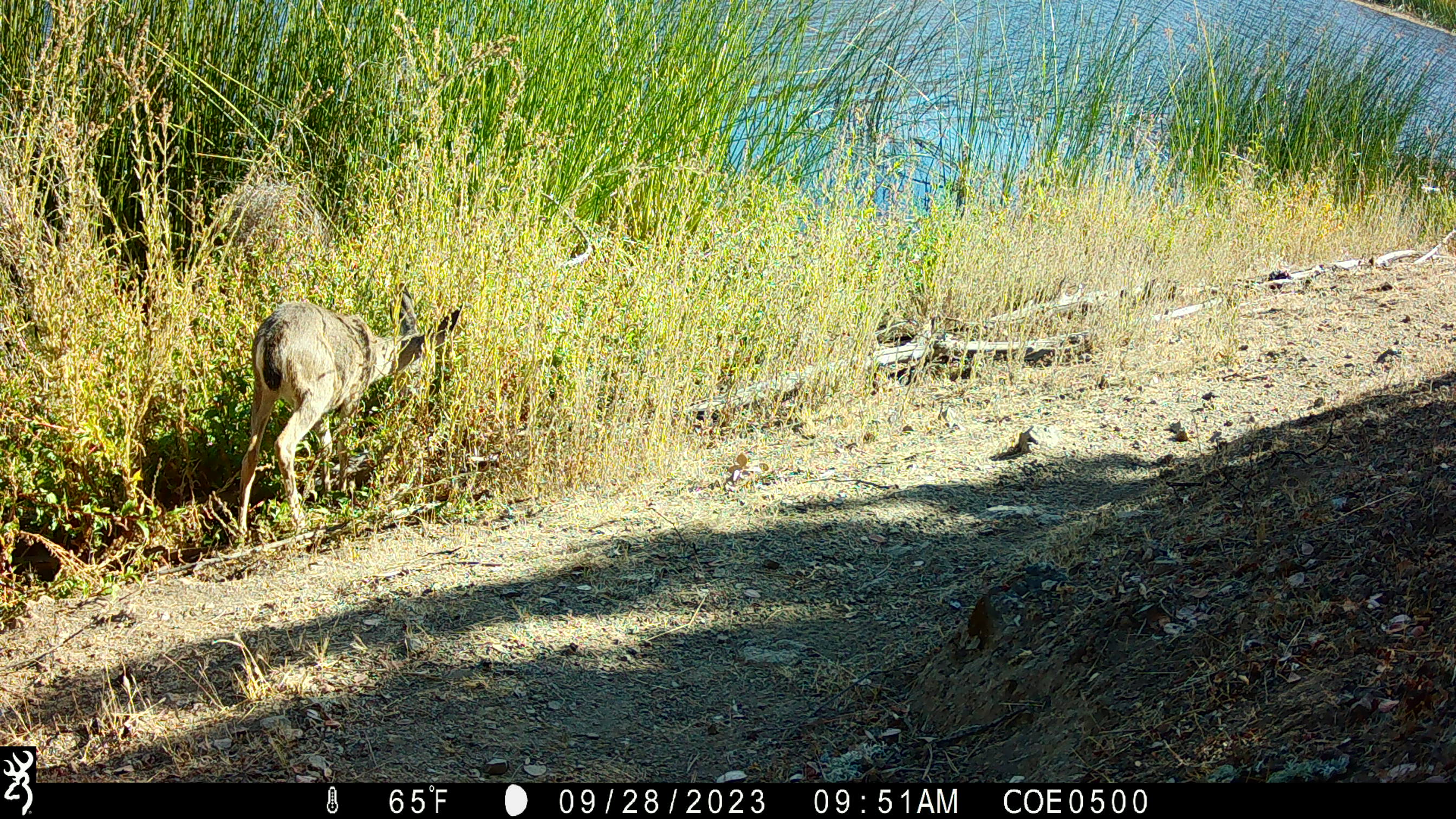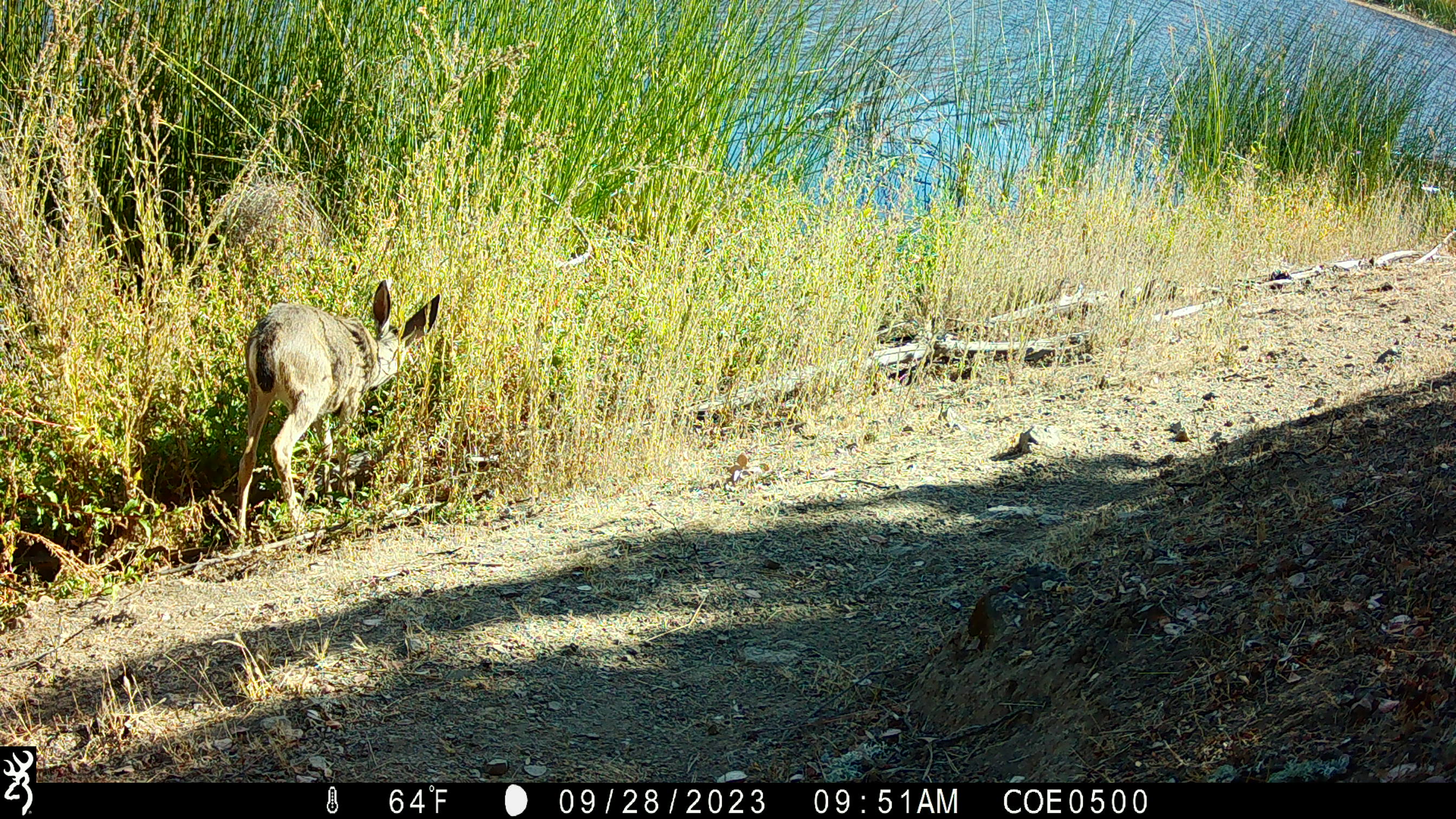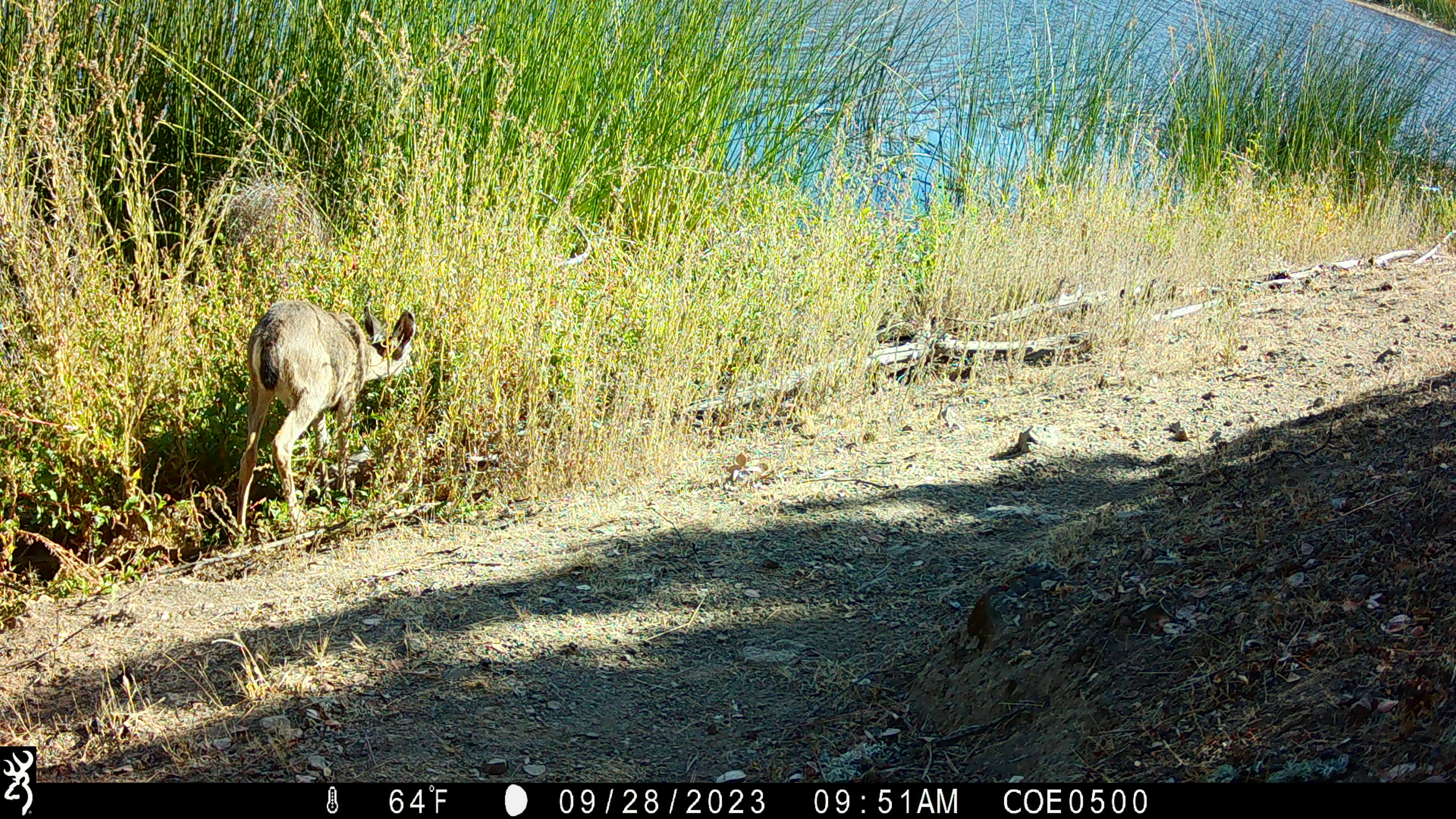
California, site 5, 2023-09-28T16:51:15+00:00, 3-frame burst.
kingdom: Animalia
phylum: Chordata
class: Mammalia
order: Artiodactyla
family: Cervidae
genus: Odocoileus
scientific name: Odocoileus hemionus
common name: mule deer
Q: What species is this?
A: Mule deer (Odocoileus hemionus).